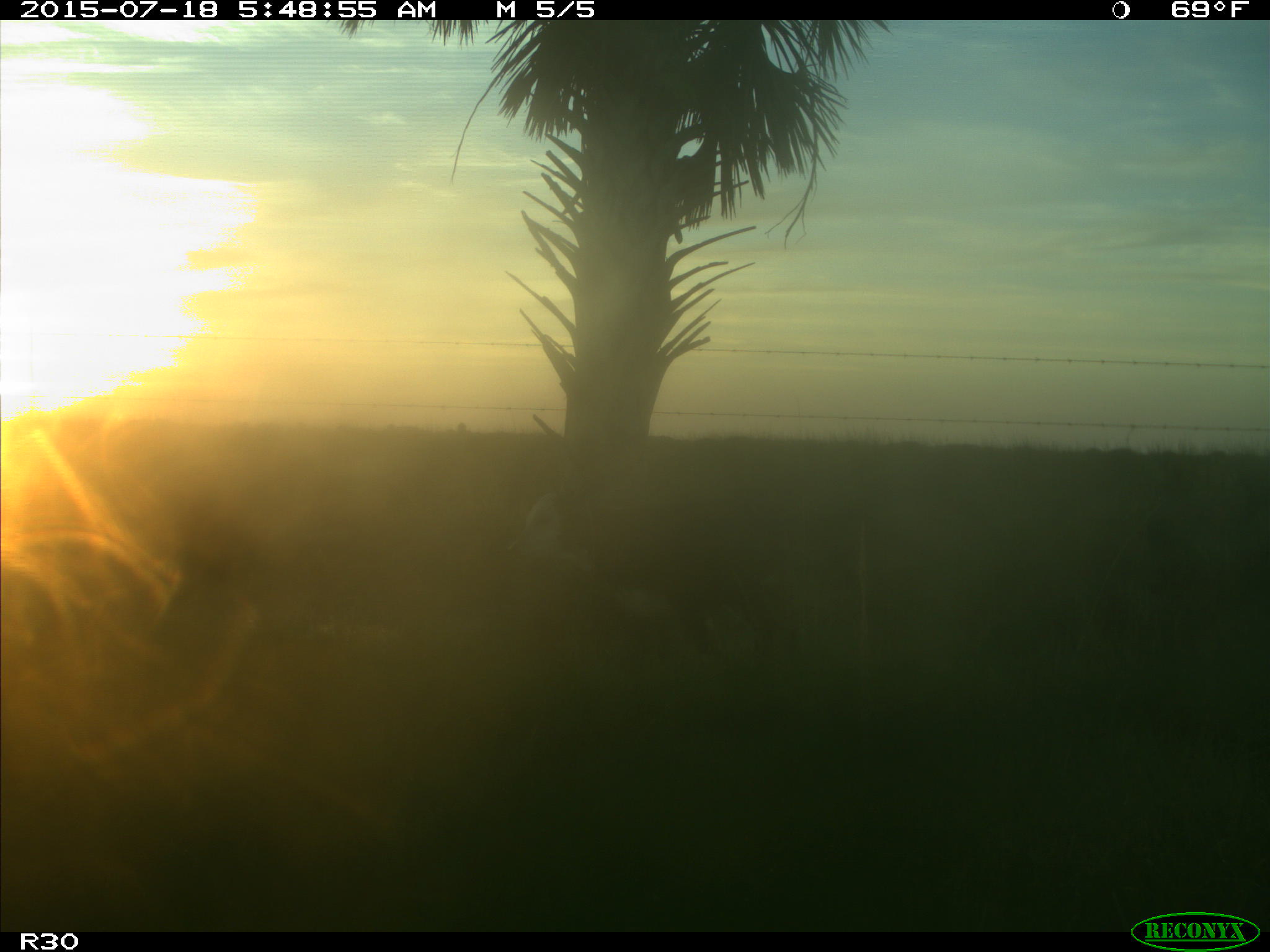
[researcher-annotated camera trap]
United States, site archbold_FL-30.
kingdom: Animalia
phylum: Chordata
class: Mammalia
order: Artiodactyla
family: Bovidae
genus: Bos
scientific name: Bos taurus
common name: domestic cow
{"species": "Bos taurus (domestic cow)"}